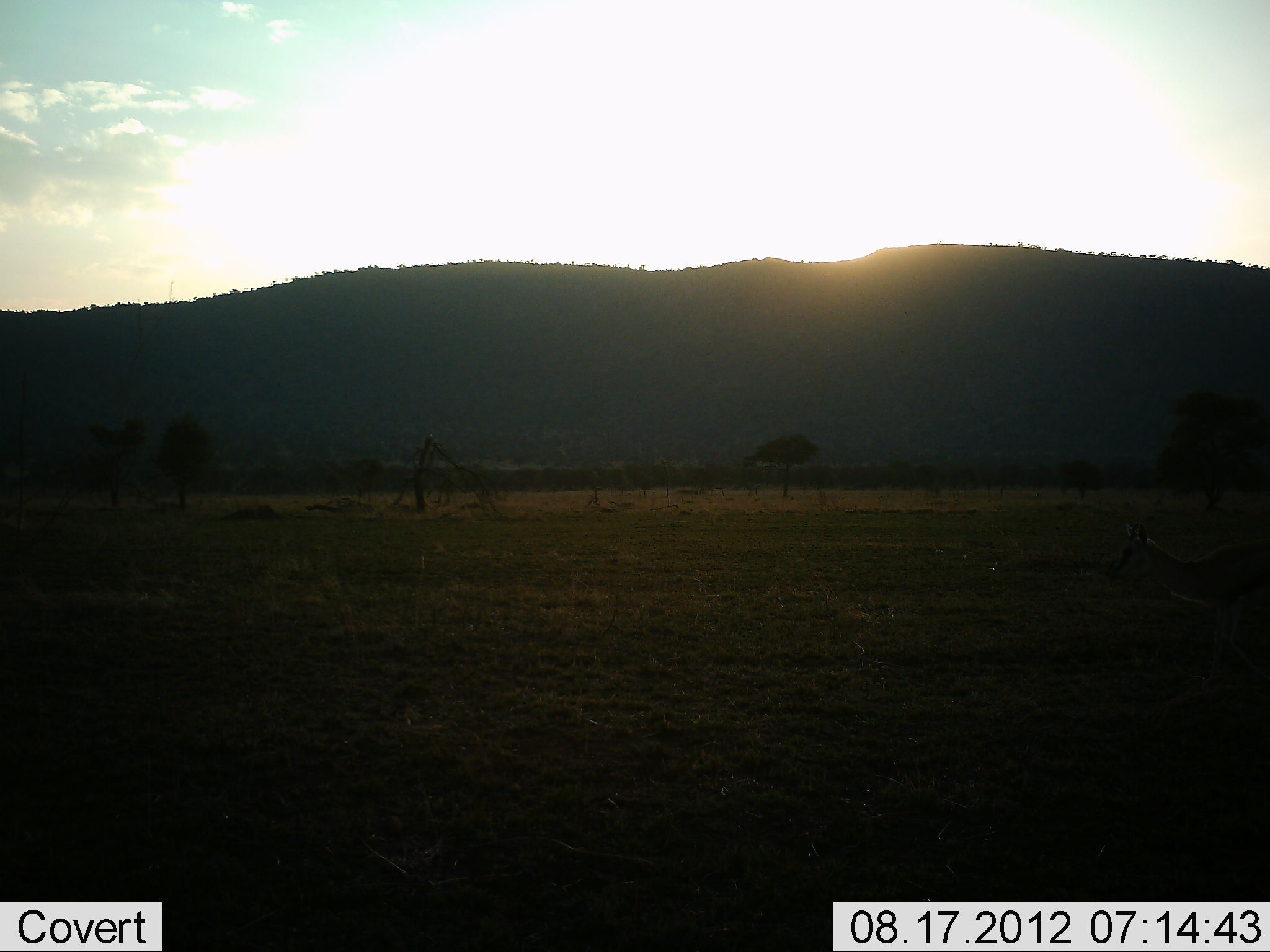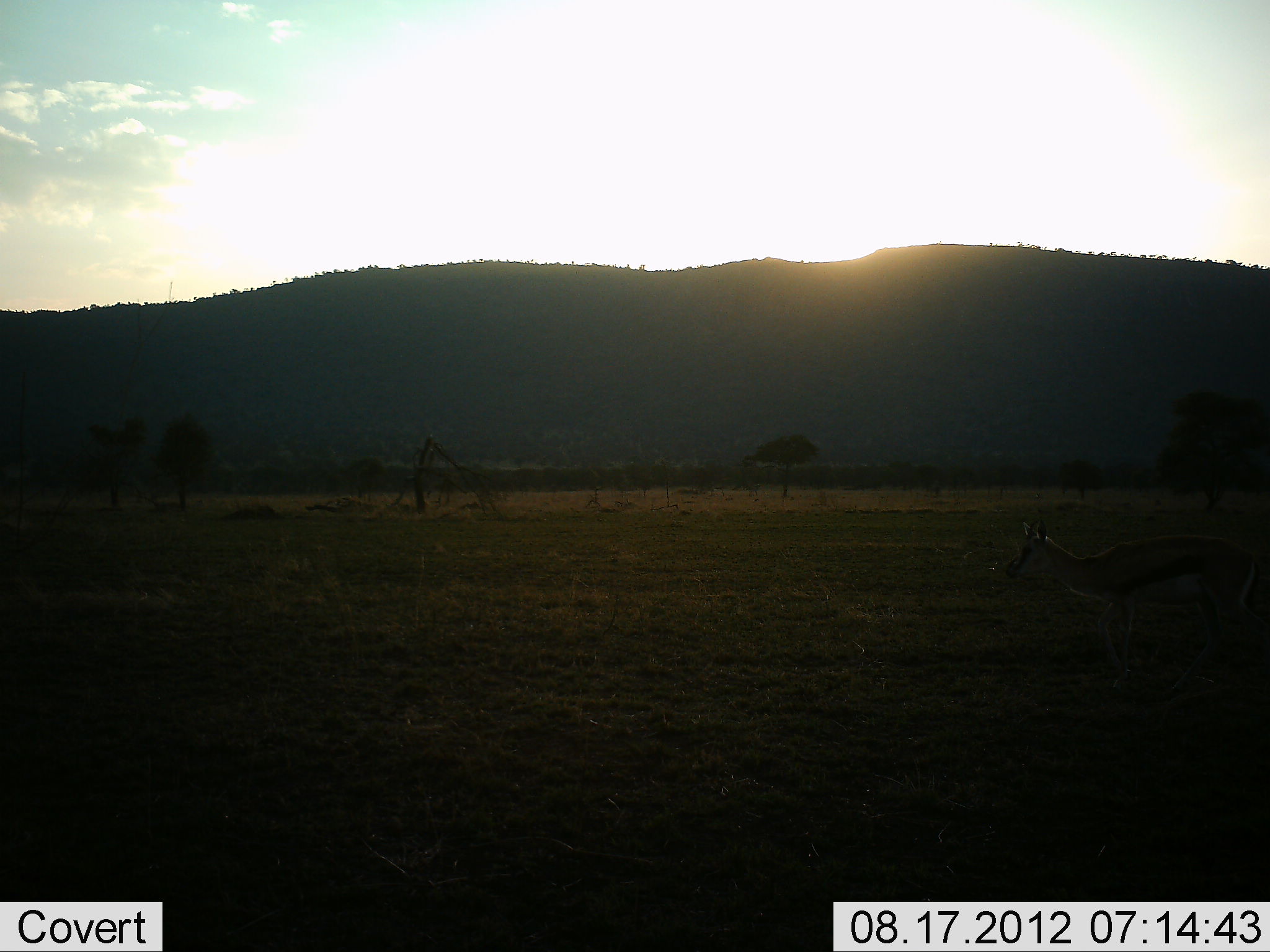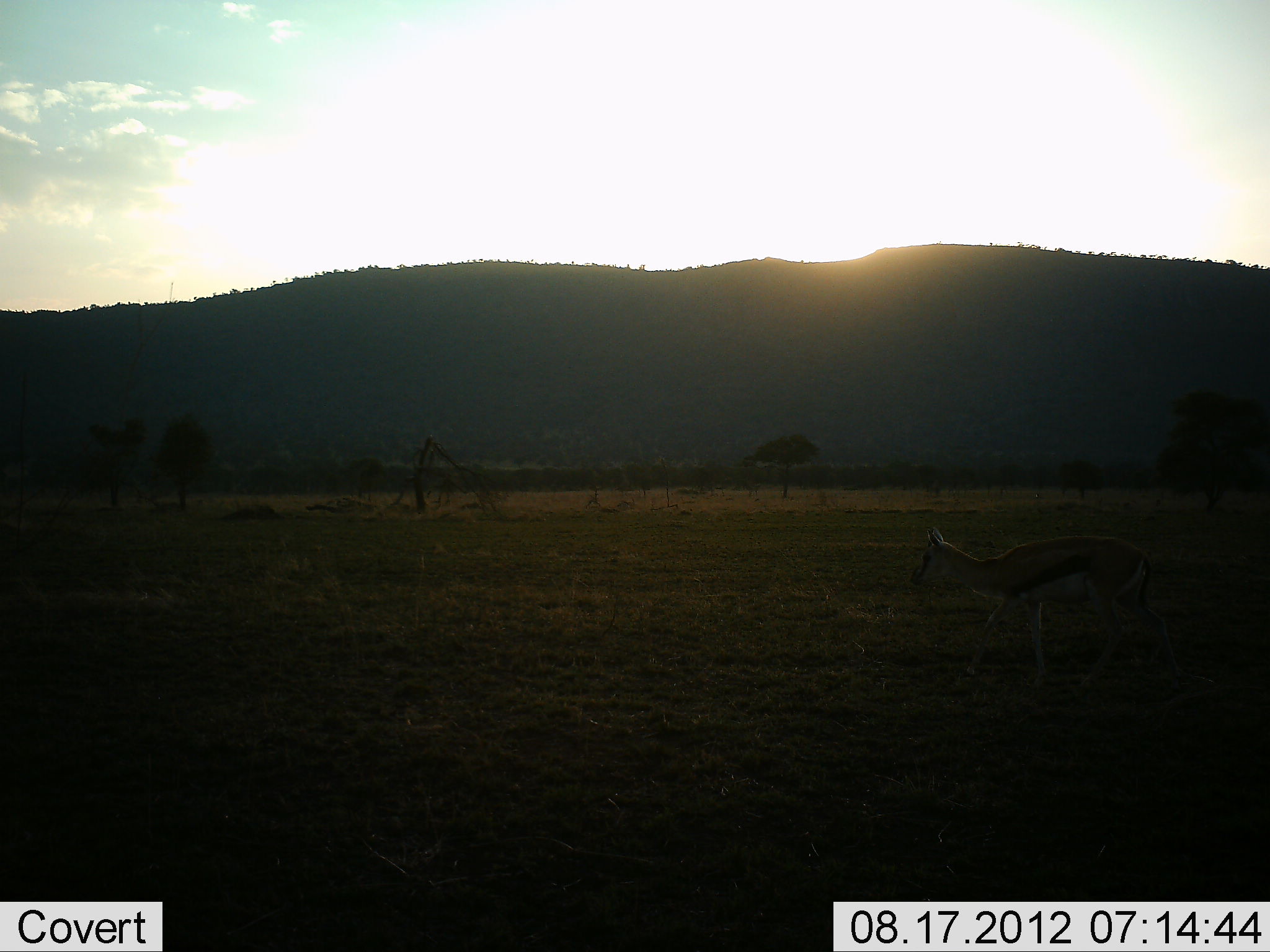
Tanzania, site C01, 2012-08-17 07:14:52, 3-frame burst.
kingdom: Animalia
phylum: Chordata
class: Mammalia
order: Artiodactyla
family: Bovidae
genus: Eudorcas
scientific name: Eudorcas thomsonii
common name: thomson's gazelle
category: gazellethomsons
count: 1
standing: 30%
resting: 0%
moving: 70%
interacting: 0%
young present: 0%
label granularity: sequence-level